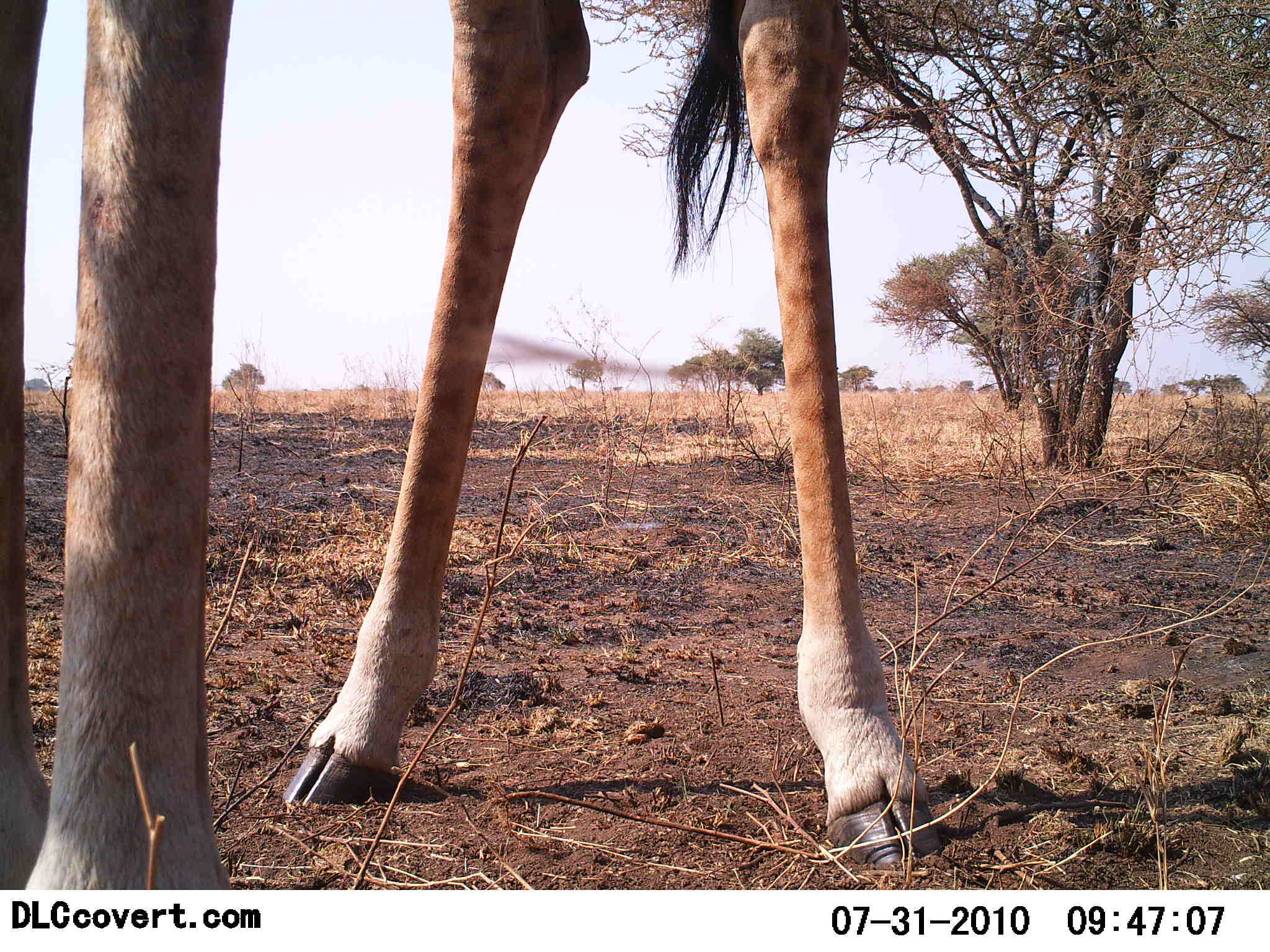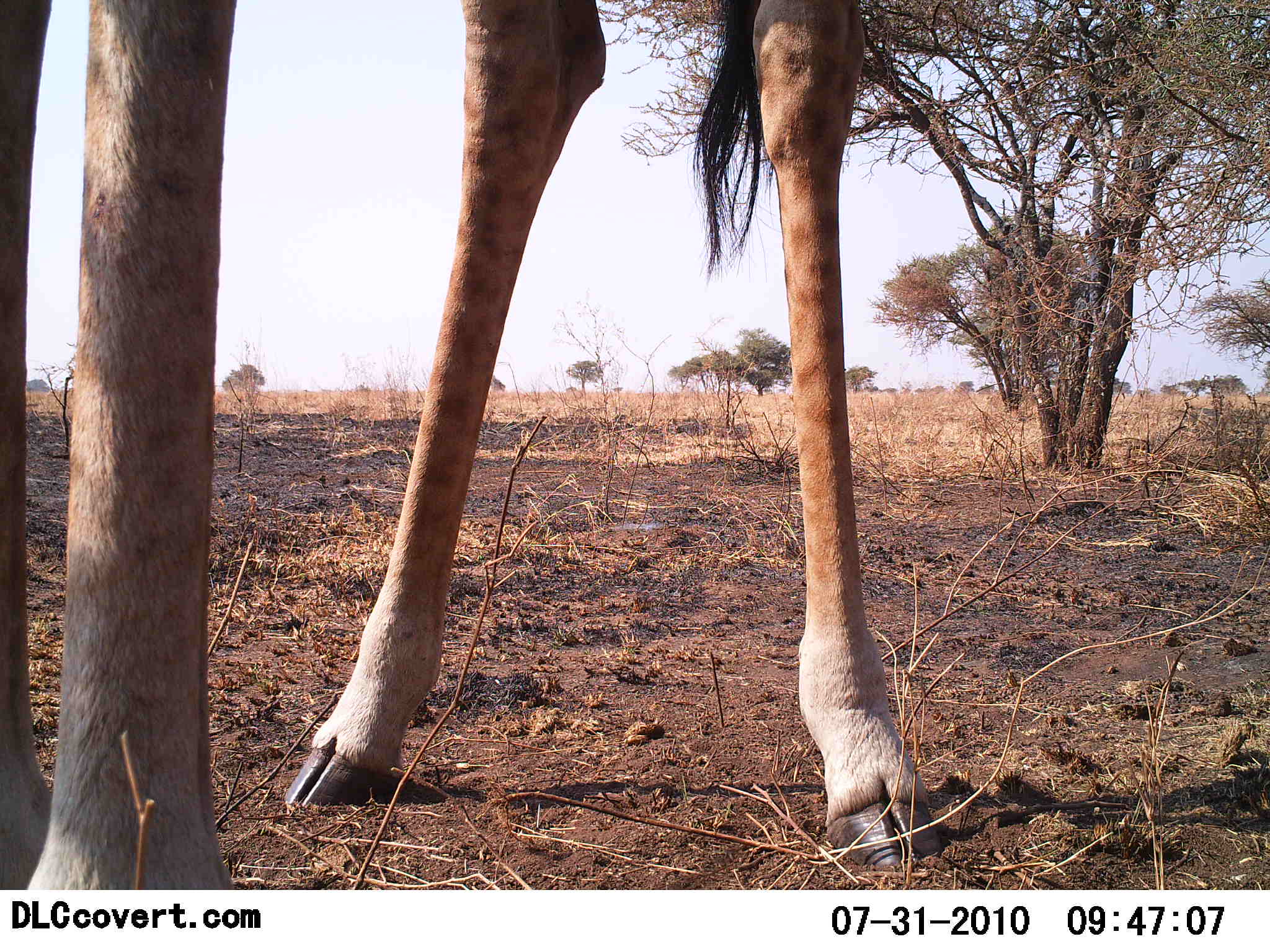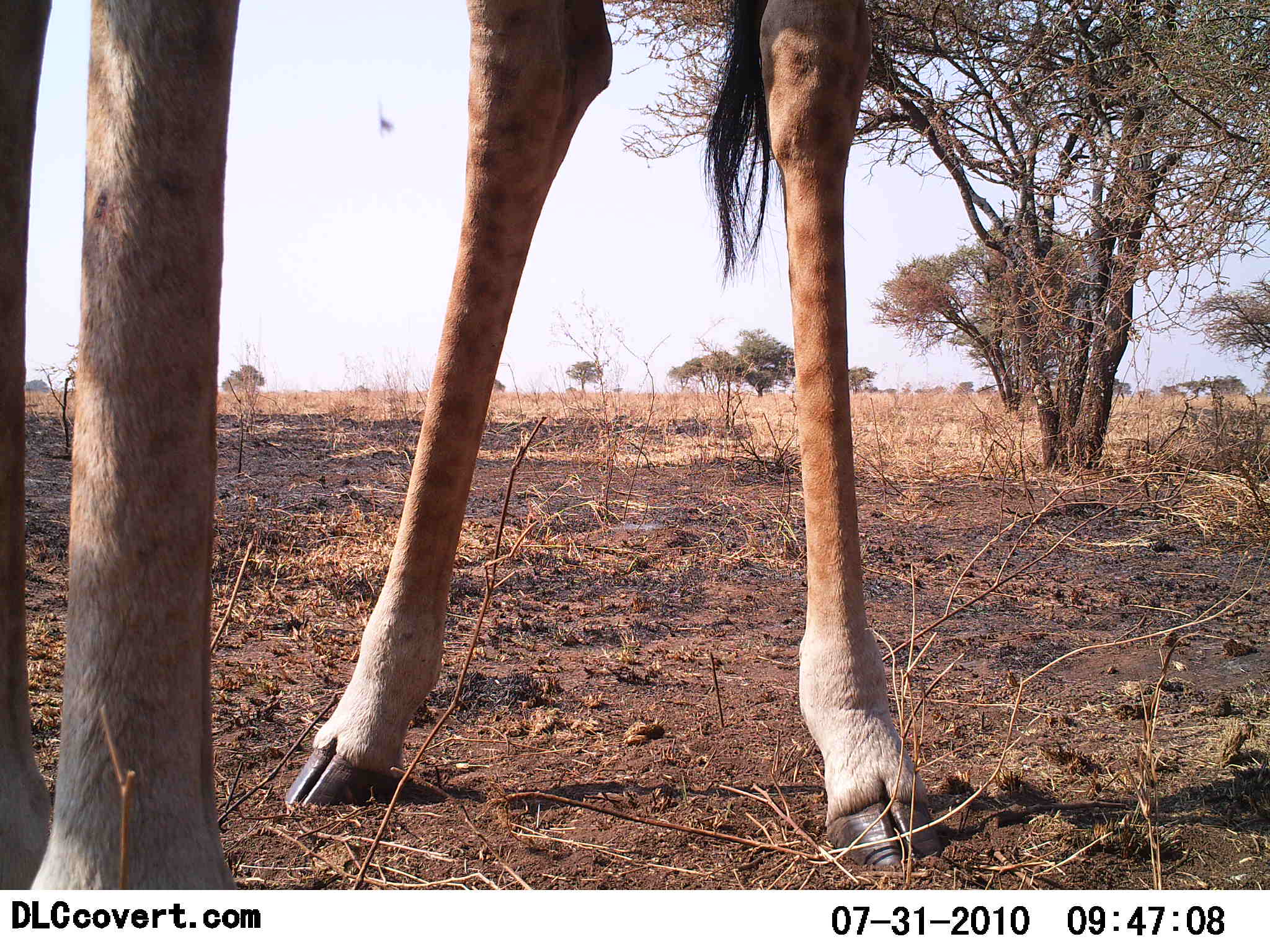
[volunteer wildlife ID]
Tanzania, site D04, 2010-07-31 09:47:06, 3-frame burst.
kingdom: Animalia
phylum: Chordata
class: Mammalia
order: Artiodactyla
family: Giraffidae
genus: Giraffa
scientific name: Giraffa camelopardalis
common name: giraffe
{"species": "giraffe (Giraffa camelopardalis)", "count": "1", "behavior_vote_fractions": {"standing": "100%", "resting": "0%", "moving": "0%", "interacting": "0%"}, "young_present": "0%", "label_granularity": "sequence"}